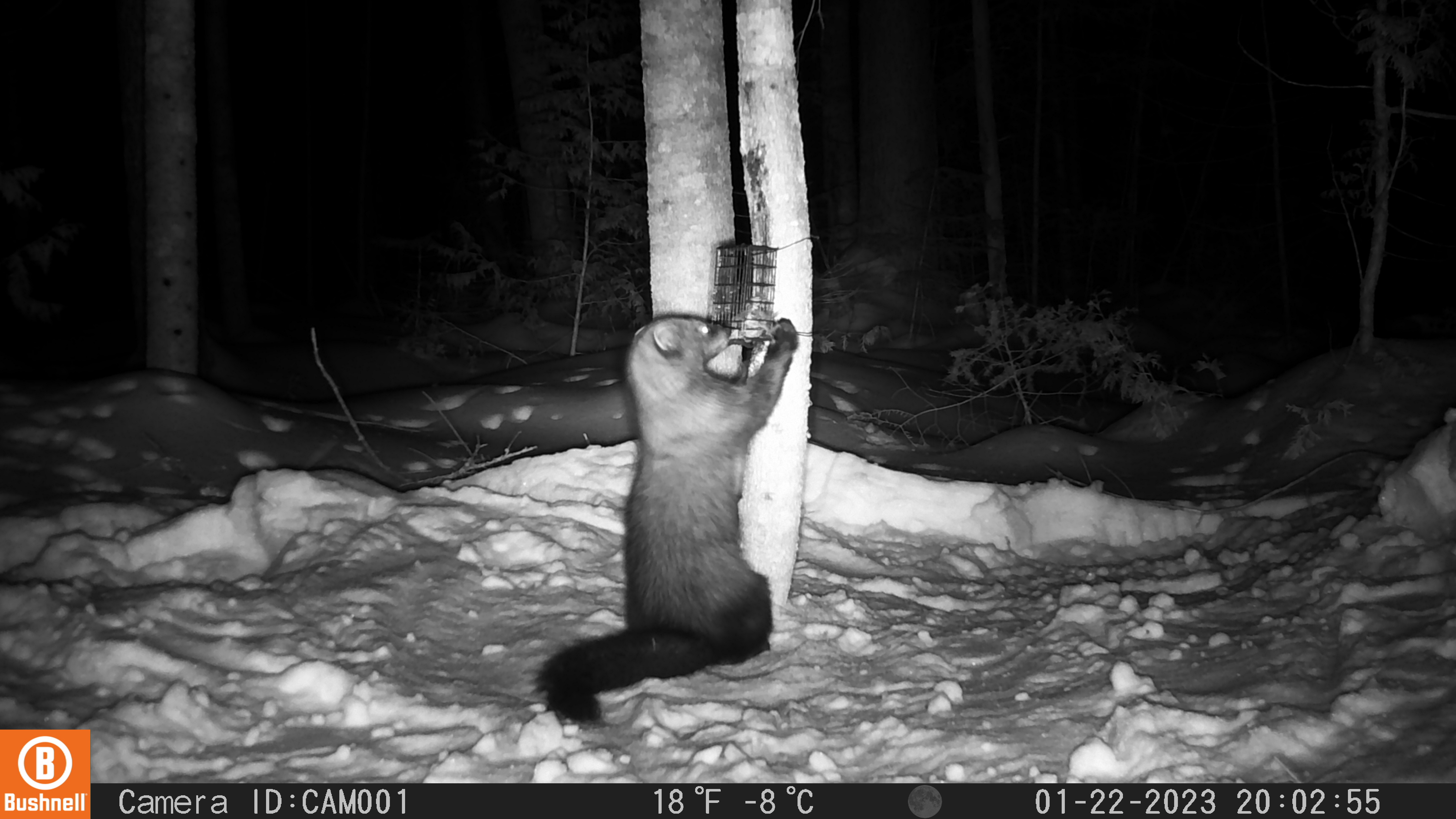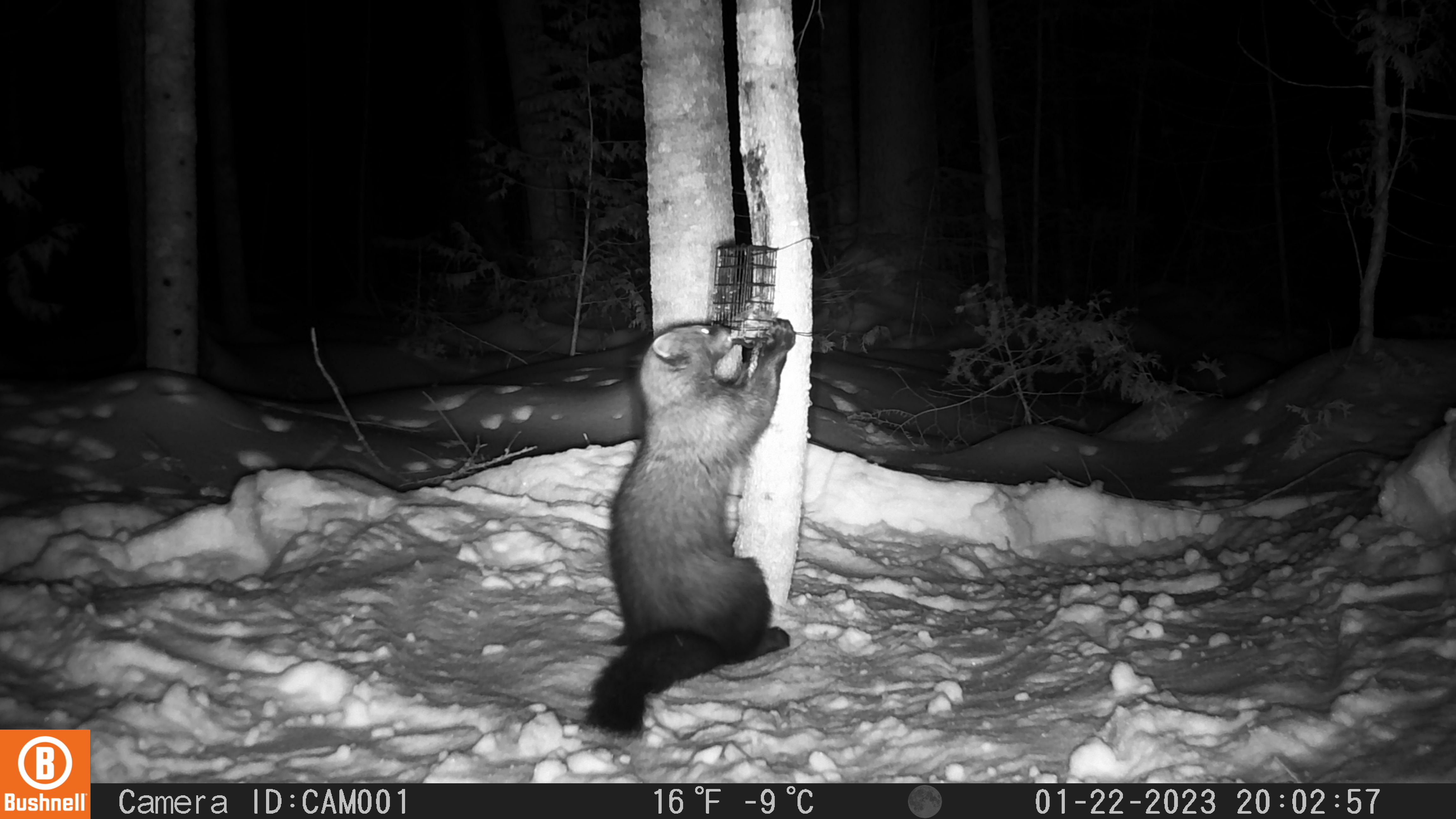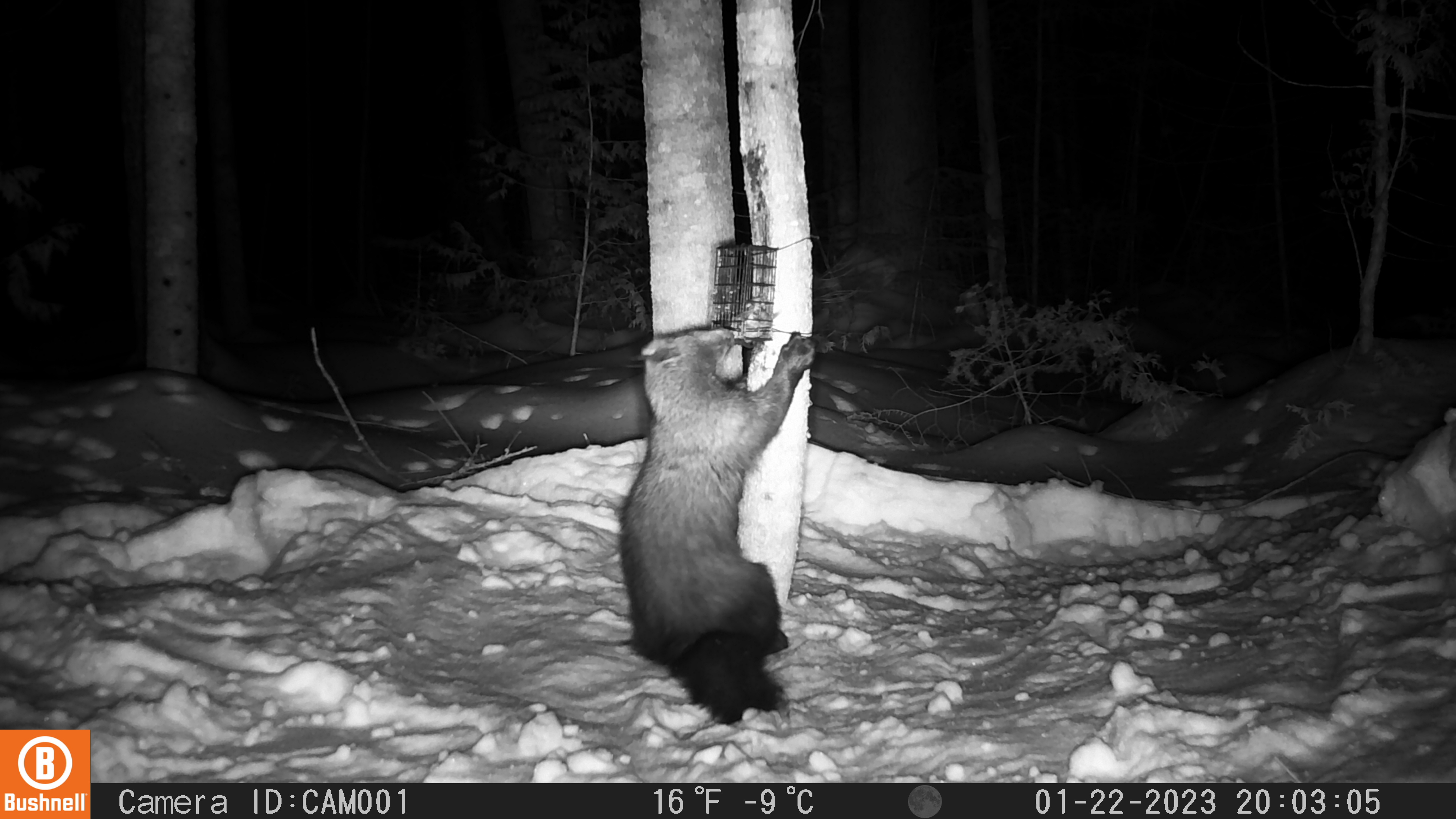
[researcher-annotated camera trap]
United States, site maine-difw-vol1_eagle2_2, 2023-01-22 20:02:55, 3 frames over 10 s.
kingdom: Animalia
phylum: Chordata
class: Mammalia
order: Carnivora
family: Mustelidae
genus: Pekania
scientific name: Pekania pennanti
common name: fisher